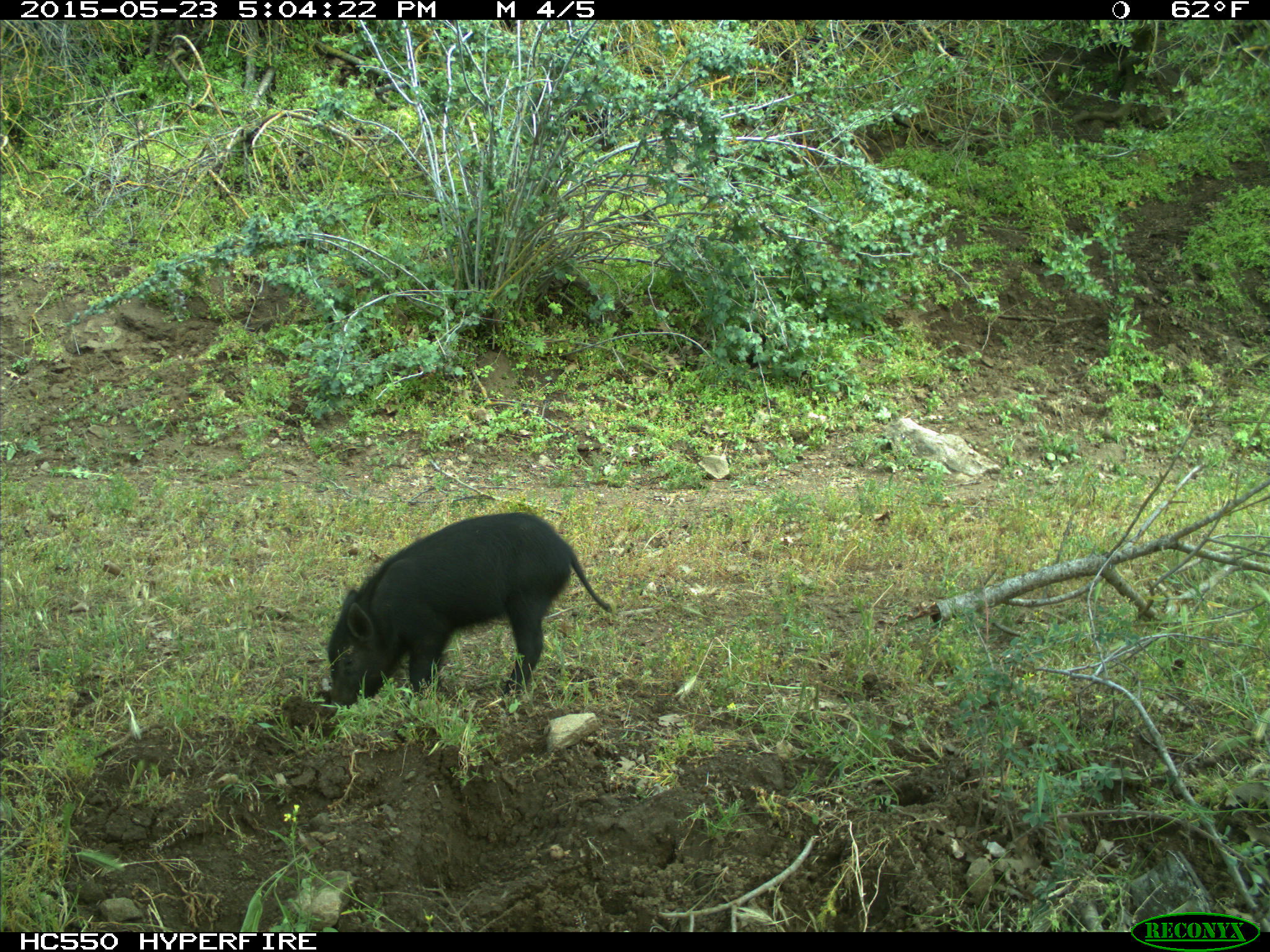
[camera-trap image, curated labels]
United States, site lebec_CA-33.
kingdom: Animalia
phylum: Chordata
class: Mammalia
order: Artiodactyla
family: Suidae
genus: Sus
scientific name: Sus scrofa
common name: wild boar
Sus scrofa (wild boar).